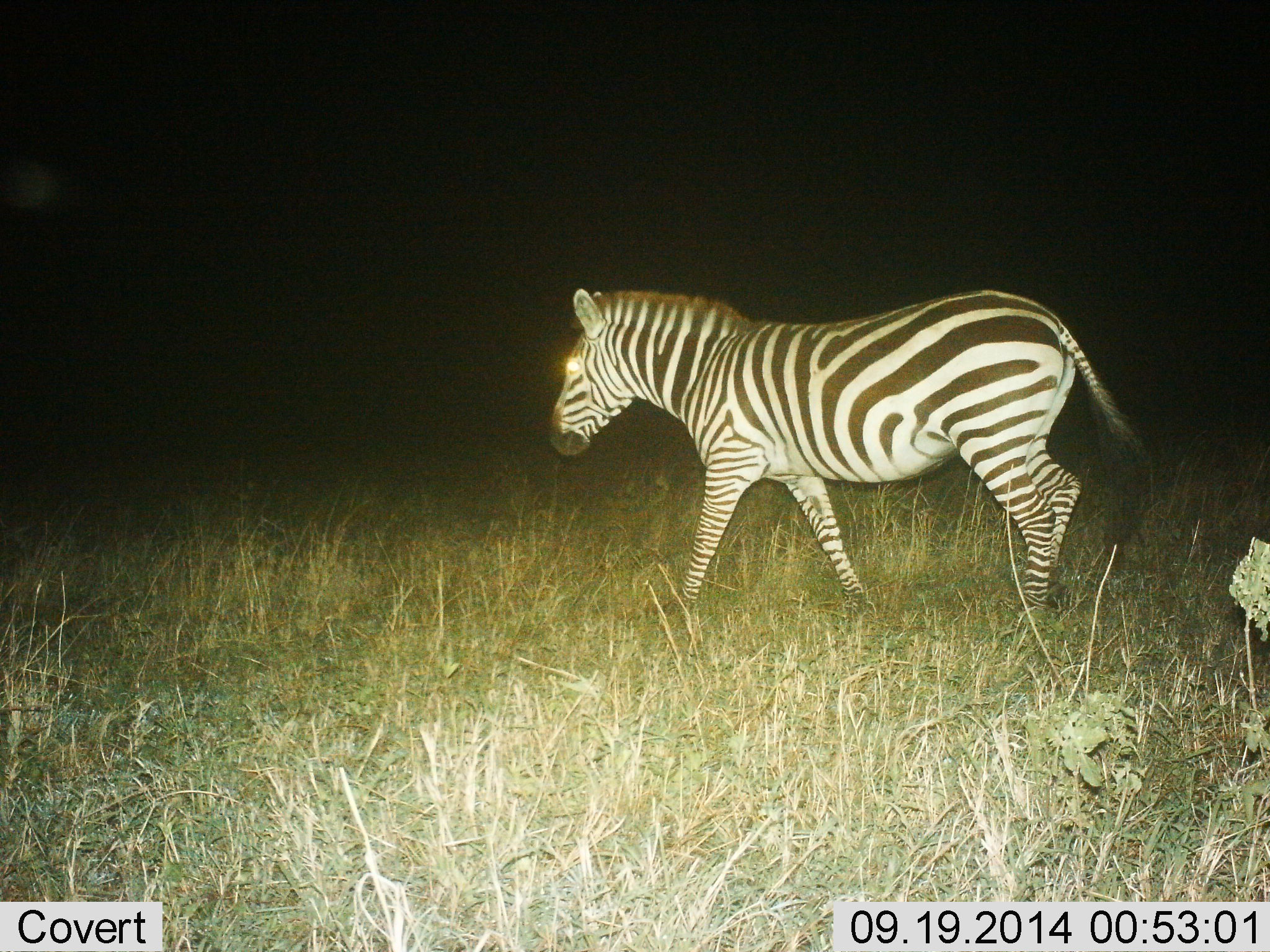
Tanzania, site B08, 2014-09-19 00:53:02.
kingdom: Animalia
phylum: Chordata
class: Mammalia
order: Perissodactyla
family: Equidae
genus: Equus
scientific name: Equus quagga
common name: plains zebra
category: zebra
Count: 1.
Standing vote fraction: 20%.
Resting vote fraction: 0%.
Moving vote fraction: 80%.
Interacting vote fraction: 0%.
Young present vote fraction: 0%.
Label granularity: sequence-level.